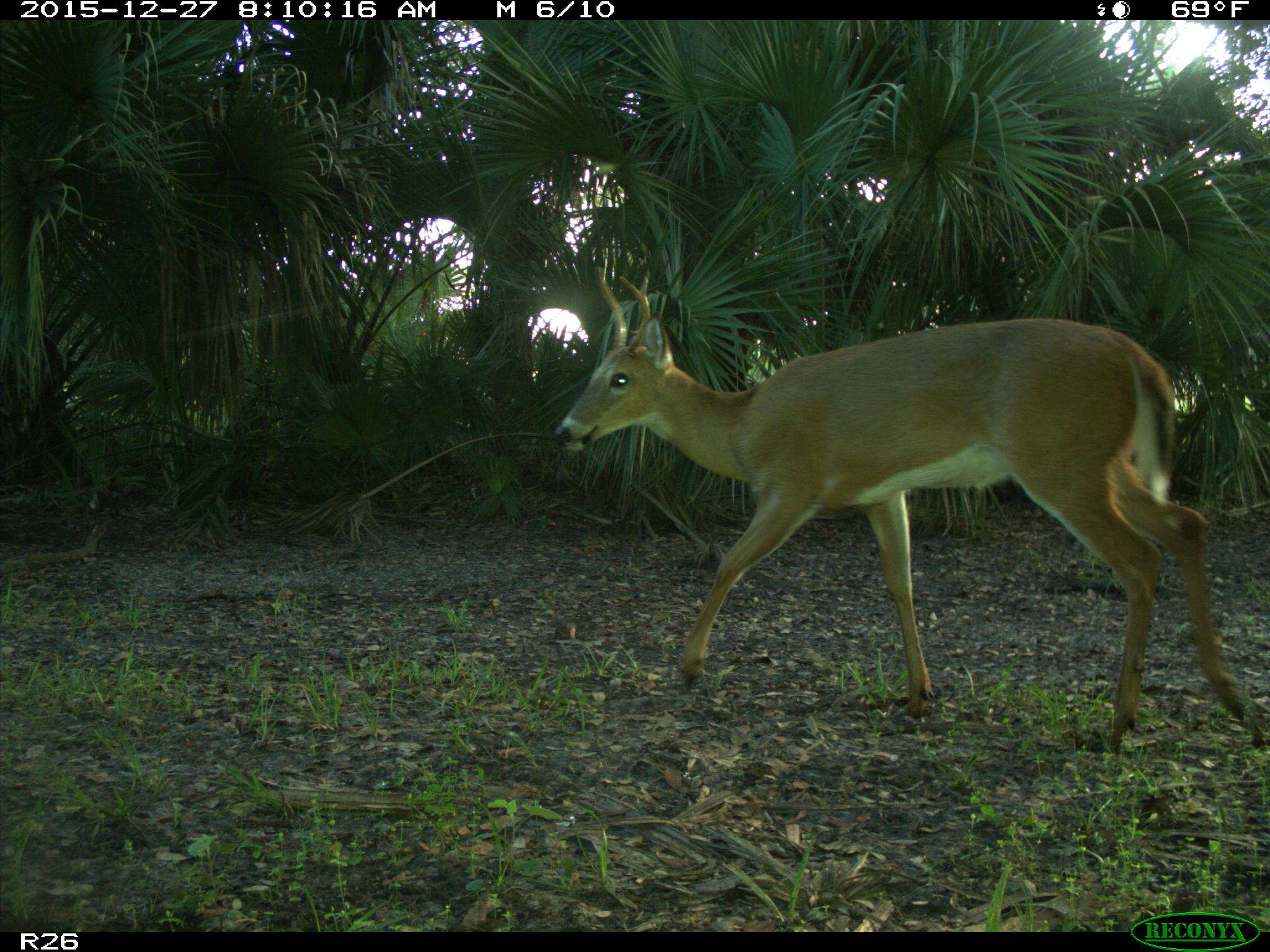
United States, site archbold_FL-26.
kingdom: Animalia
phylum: Chordata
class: Mammalia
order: Artiodactyla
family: Cervidae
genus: Odocoileus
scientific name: Odocoileus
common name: deer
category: unidentified deer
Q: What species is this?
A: Unidentified deer (deer) (Odocoileus).